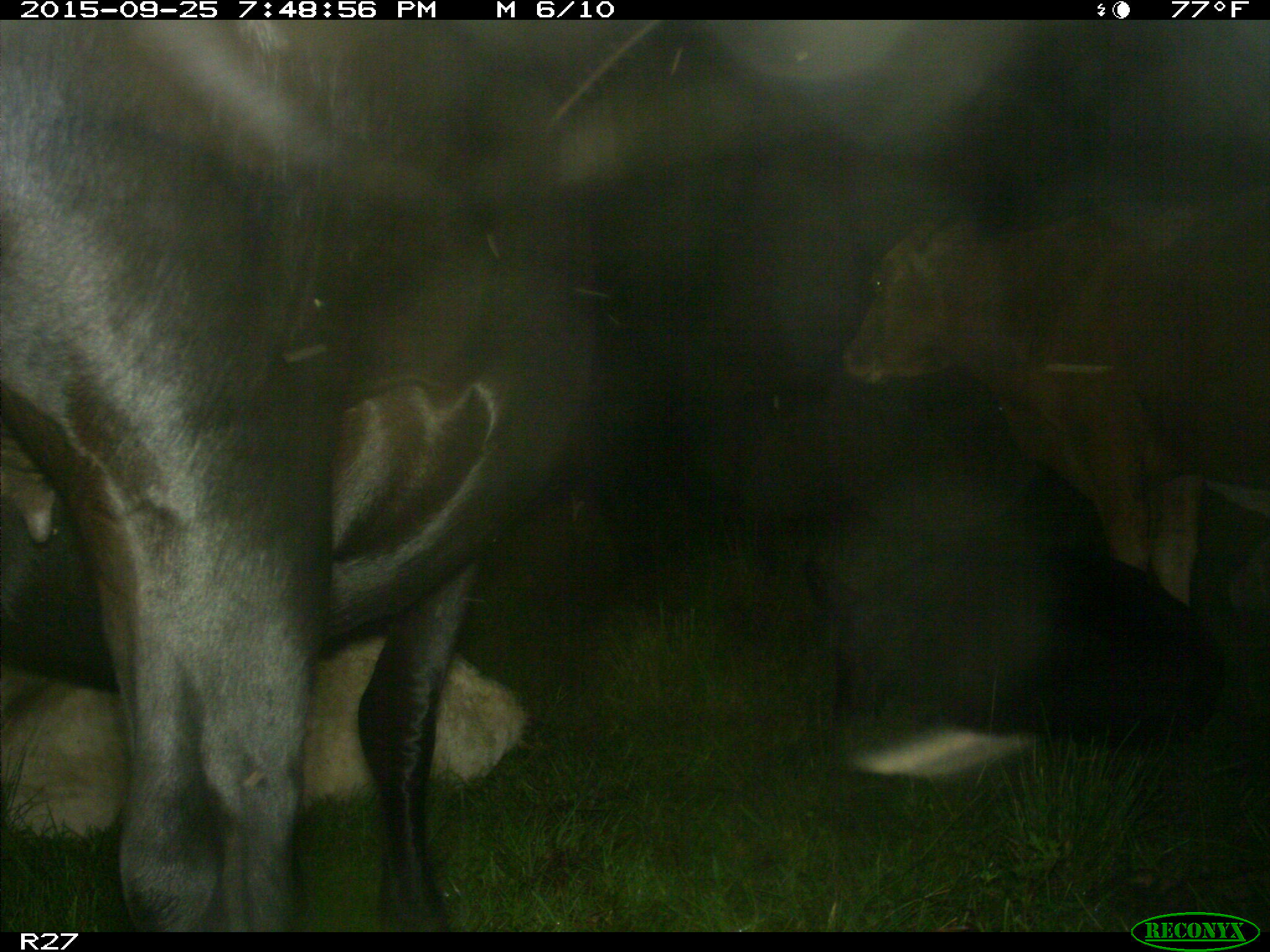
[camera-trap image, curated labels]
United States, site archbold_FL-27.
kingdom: Animalia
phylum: Chordata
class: Mammalia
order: Artiodactyla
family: Bovidae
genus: Bos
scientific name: Bos taurus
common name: domestic cow